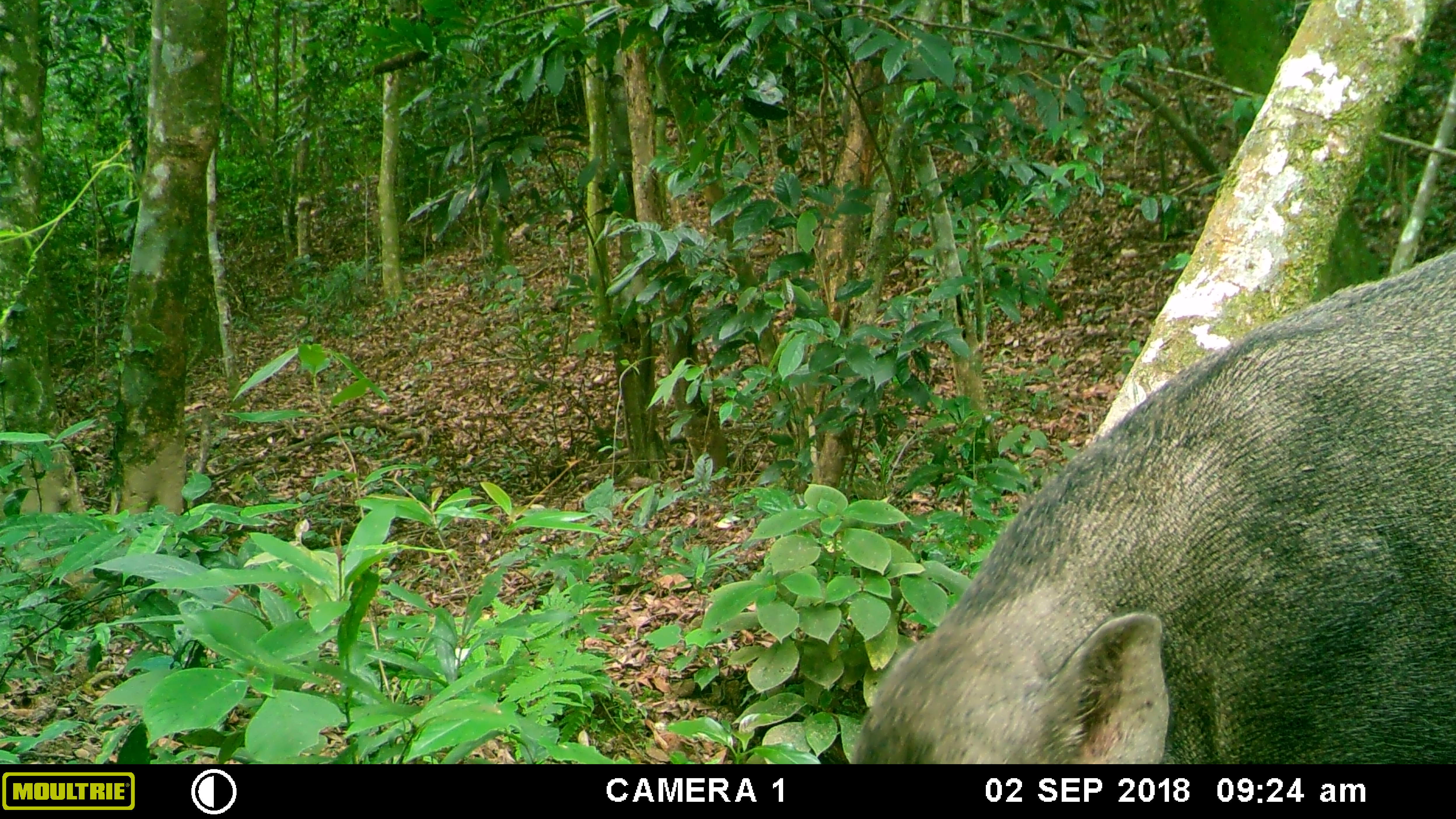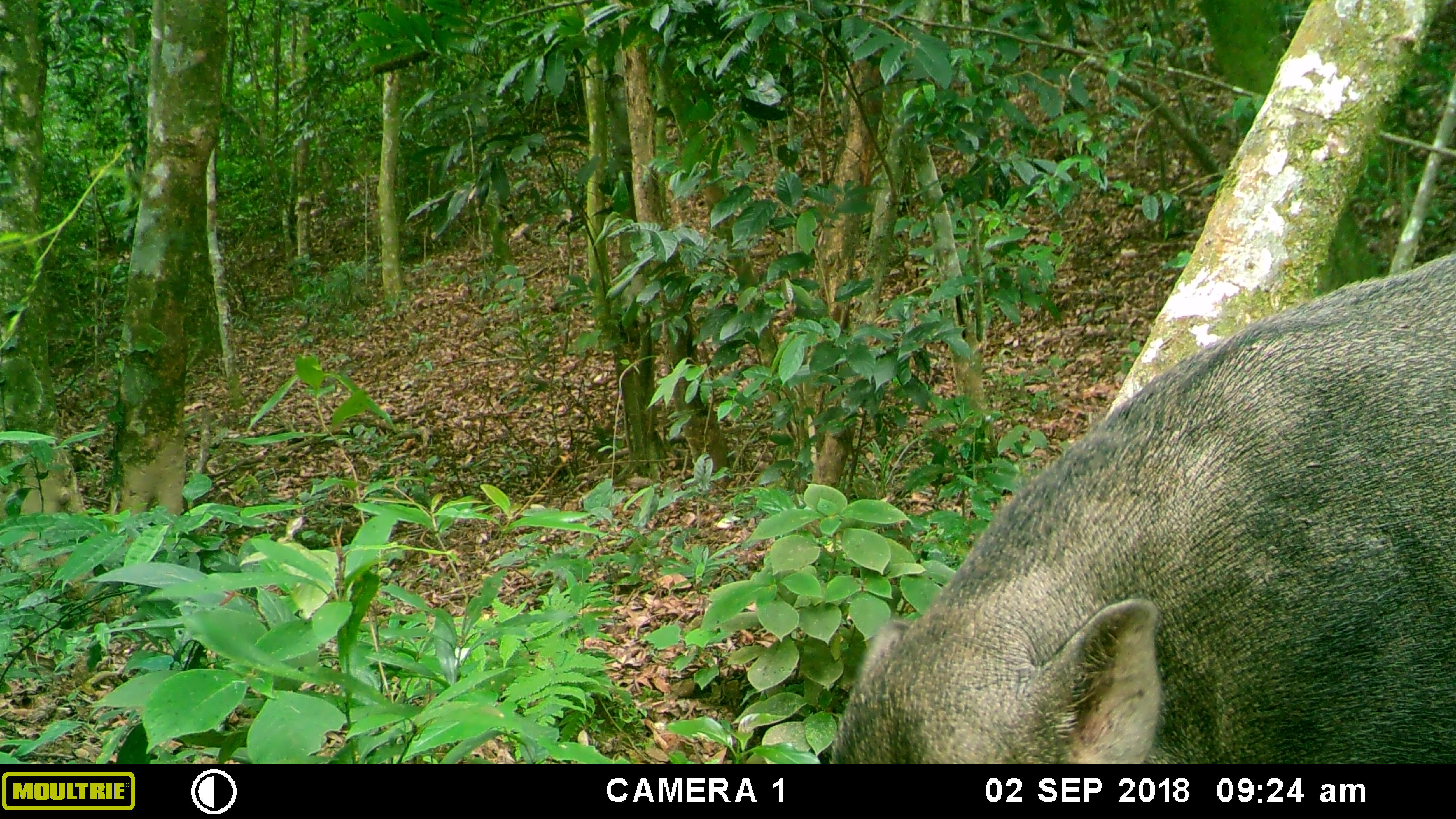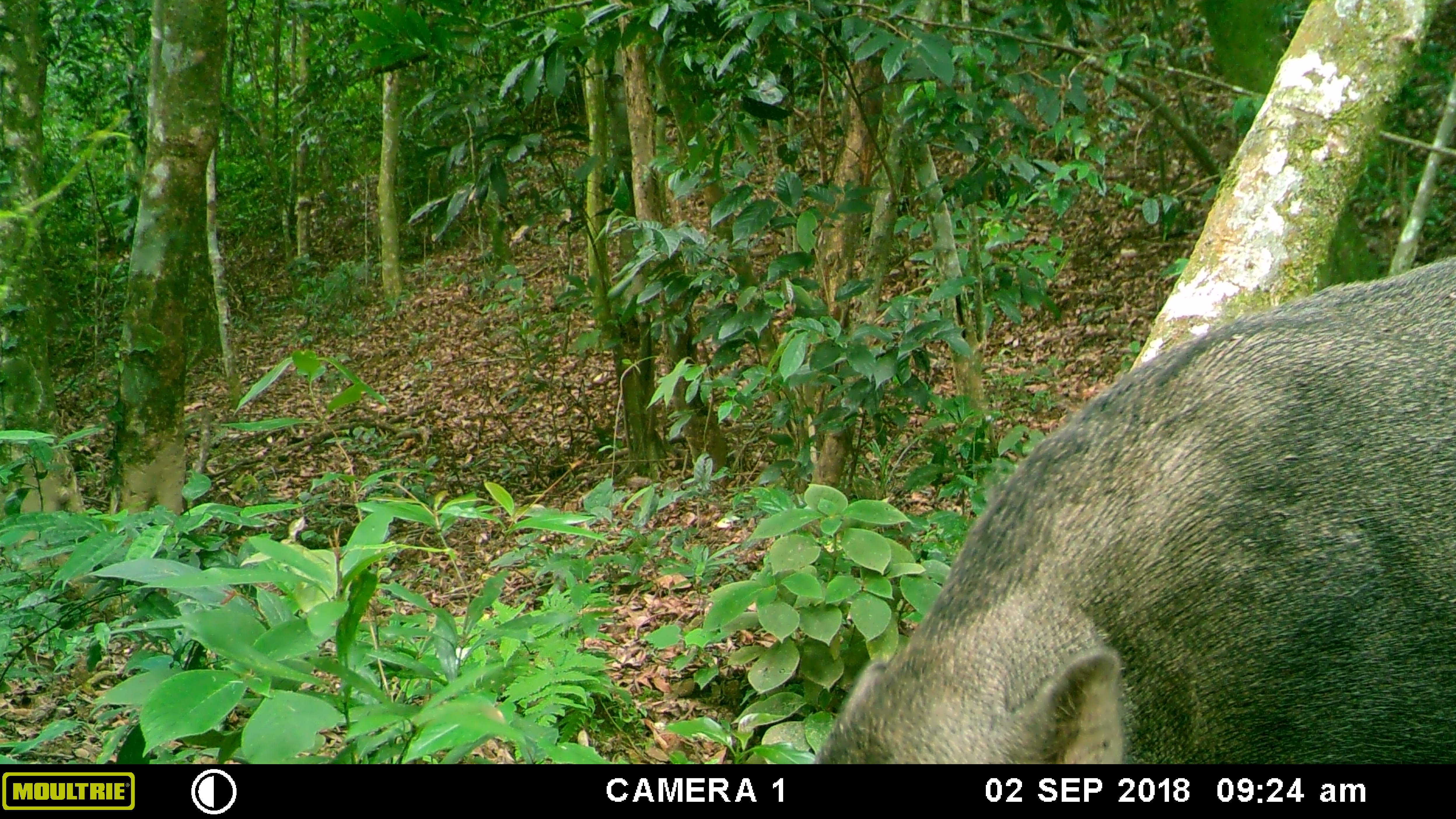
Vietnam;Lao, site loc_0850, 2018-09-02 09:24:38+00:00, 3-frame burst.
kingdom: Animalia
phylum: Chordata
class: Mammalia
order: Artiodactyla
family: Suidae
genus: Sus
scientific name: Sus scrofa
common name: eurasian wild pig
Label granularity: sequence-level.